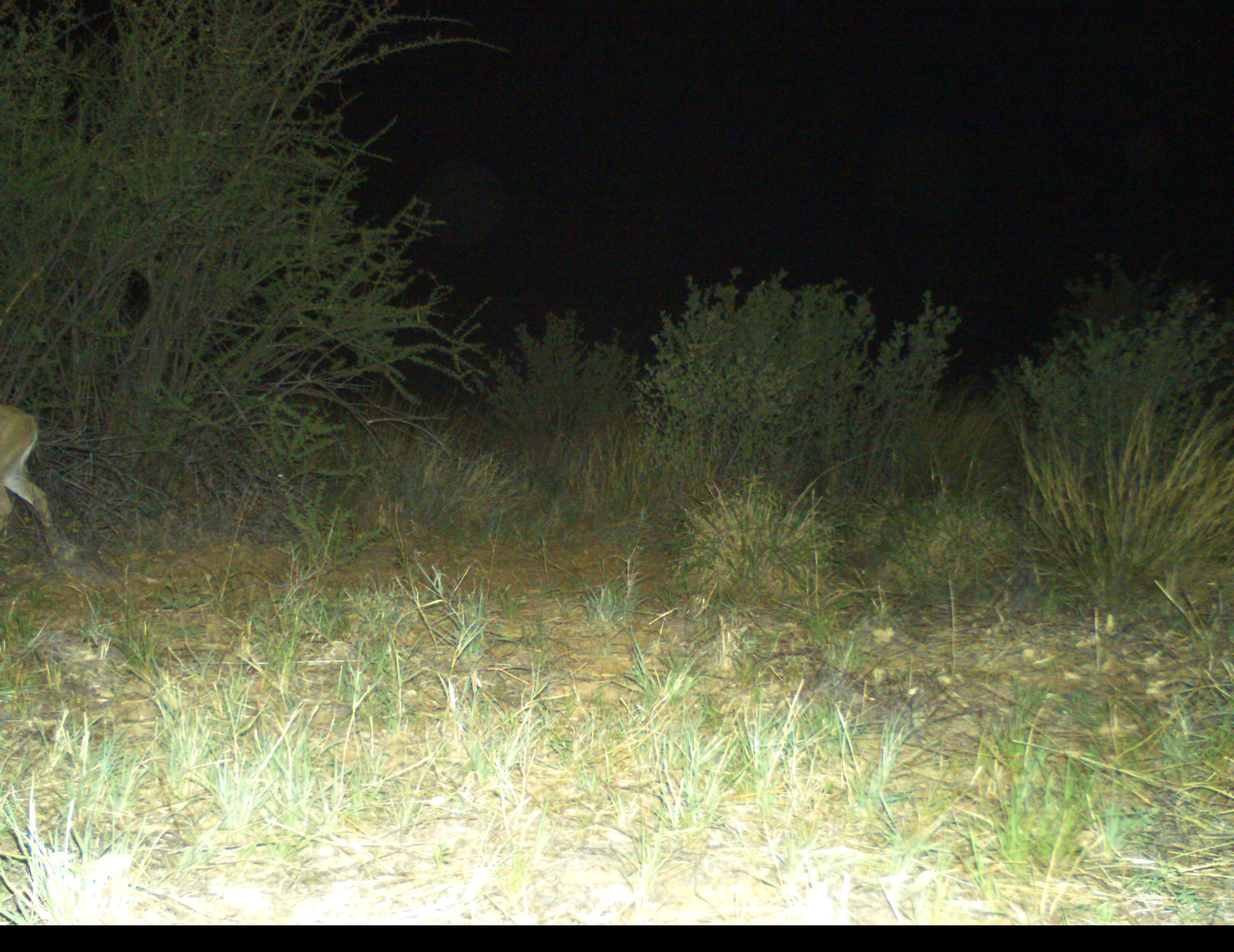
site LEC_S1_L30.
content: unidentified animal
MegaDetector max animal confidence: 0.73